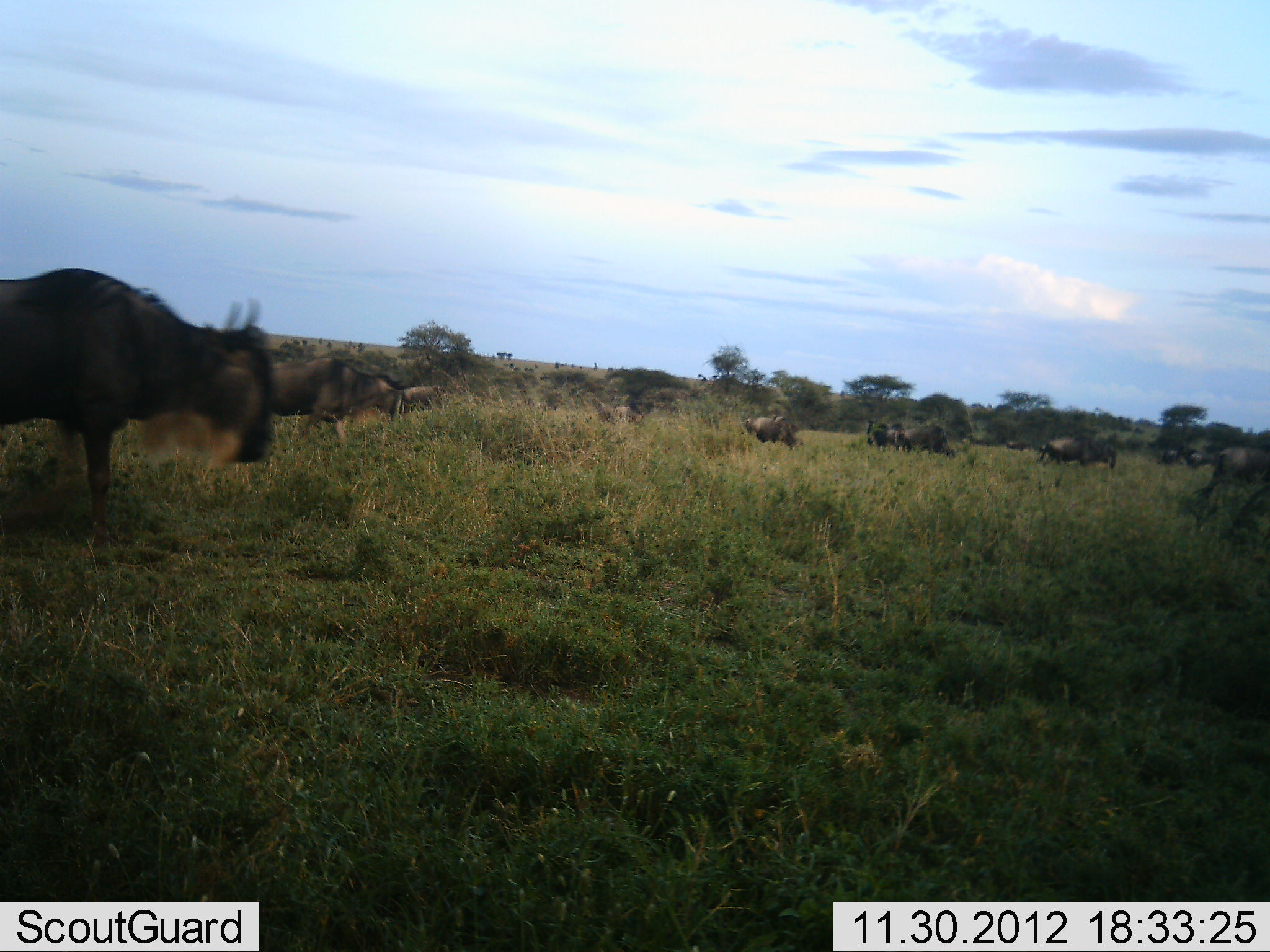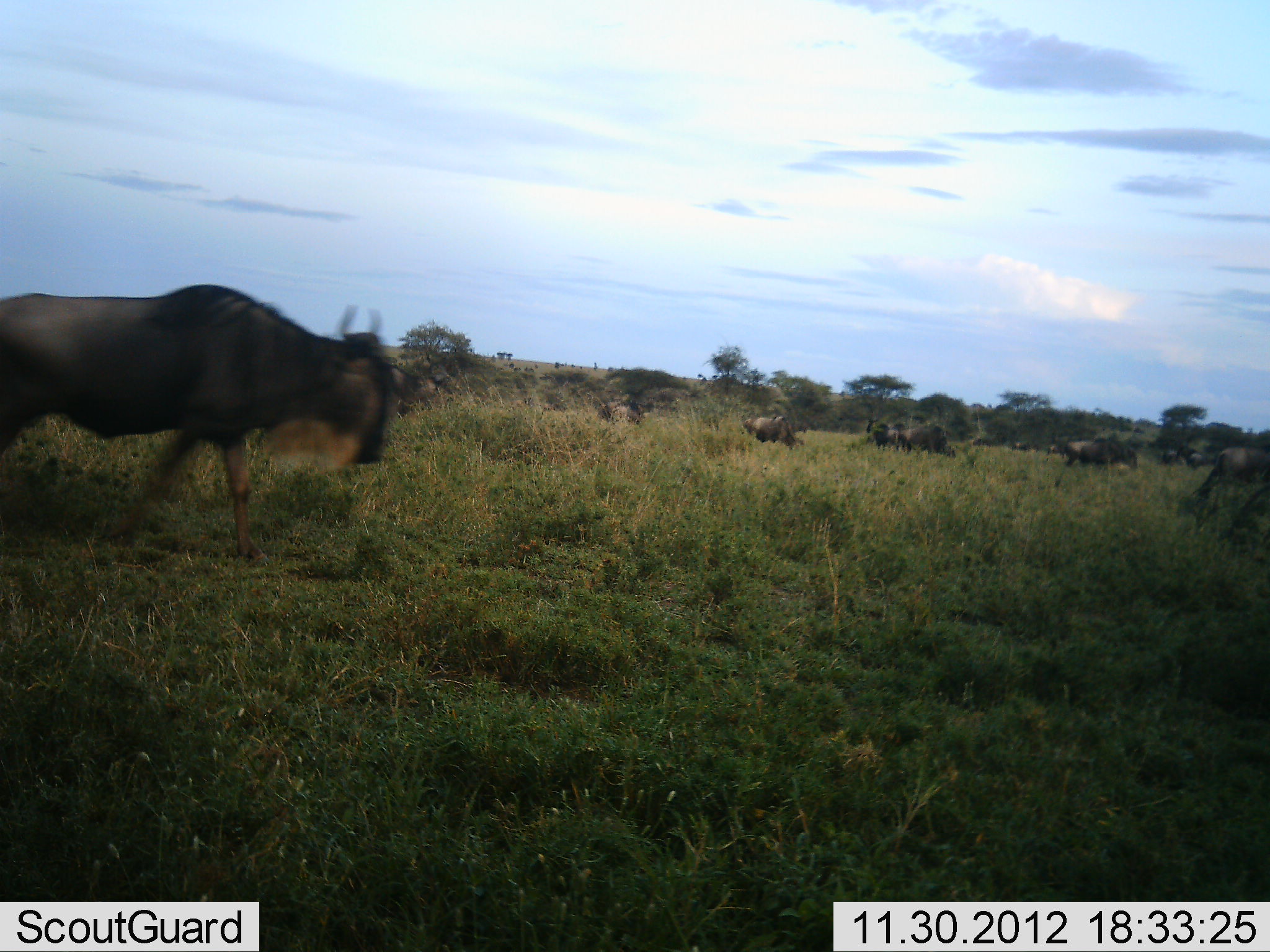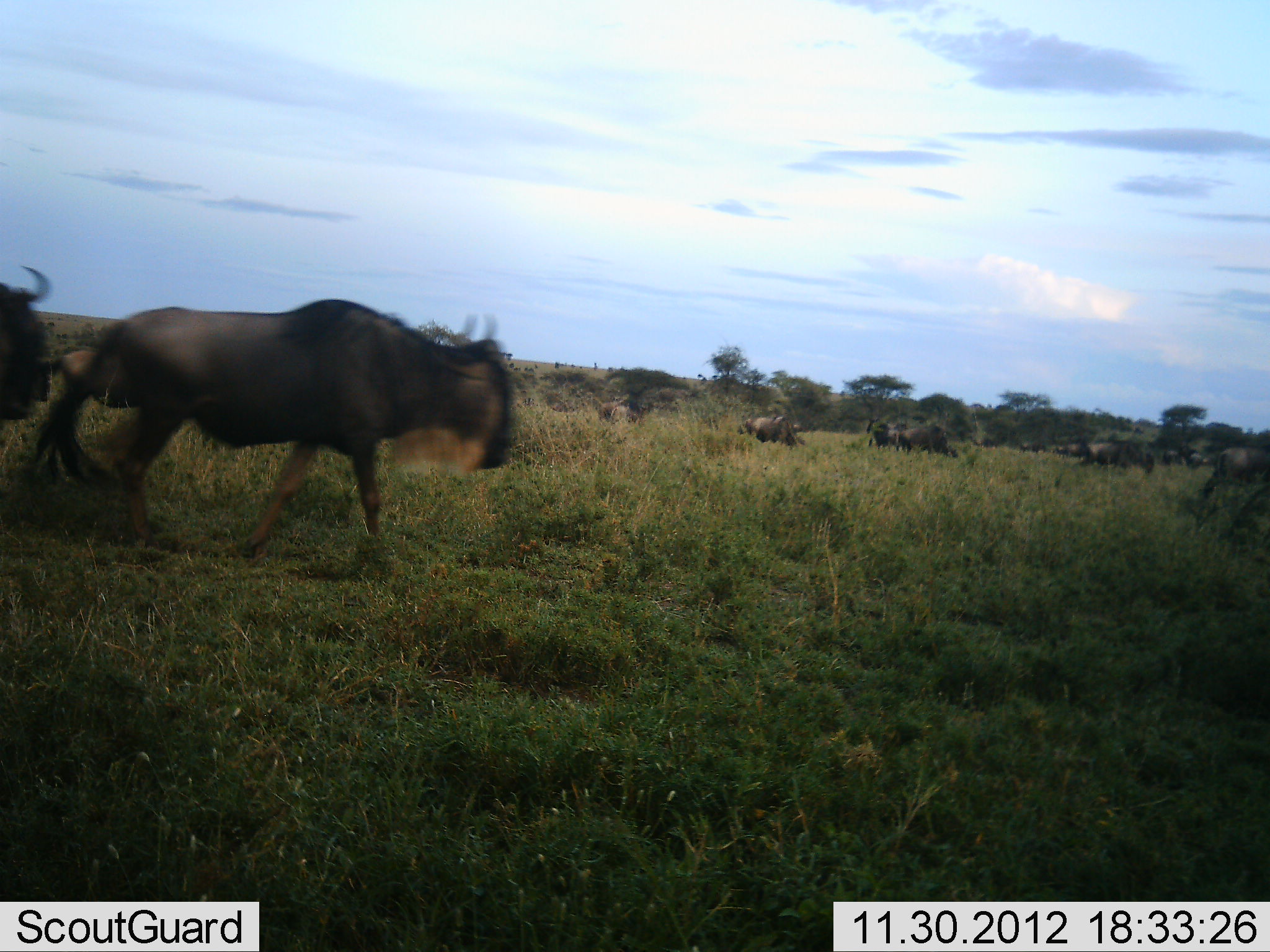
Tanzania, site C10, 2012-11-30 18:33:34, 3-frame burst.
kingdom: Animalia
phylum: Chordata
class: Mammalia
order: Artiodactyla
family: Bovidae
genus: Connochaetes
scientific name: Connochaetes taurinus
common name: blue wildebeest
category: wildebeest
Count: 11-50.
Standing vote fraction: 33%.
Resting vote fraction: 0%.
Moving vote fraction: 100%.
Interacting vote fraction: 11%.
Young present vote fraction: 0%.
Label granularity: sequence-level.